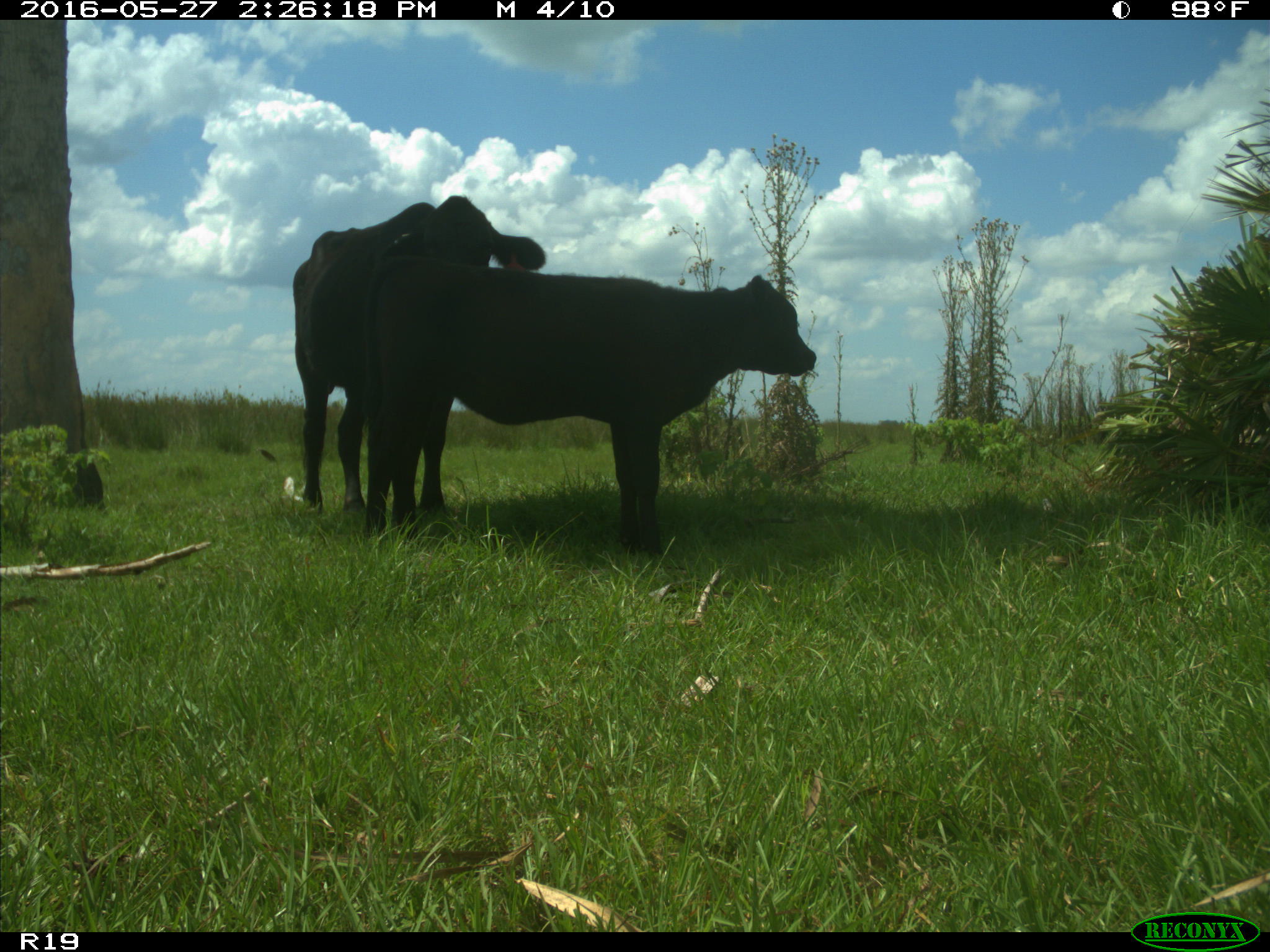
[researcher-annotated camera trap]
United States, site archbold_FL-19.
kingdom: Animalia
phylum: Chordata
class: Mammalia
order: Artiodactyla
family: Bovidae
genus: Bos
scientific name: Bos taurus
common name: domestic cow